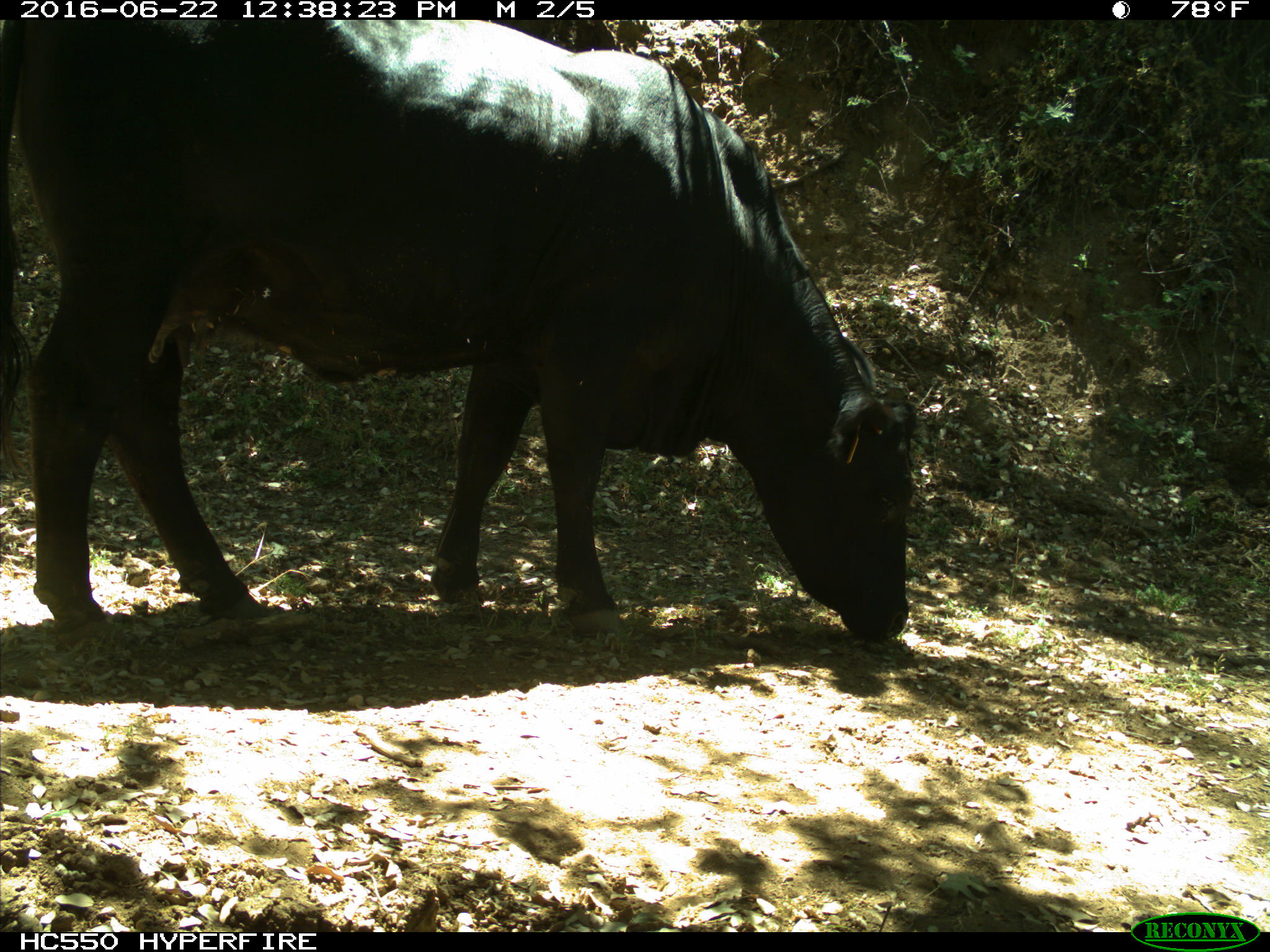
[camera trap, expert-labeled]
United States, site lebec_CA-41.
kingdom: Animalia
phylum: Chordata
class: Mammalia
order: Artiodactyla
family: Bovidae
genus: Bos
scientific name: Bos taurus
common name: domestic cow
Bos taurus (domestic cow).